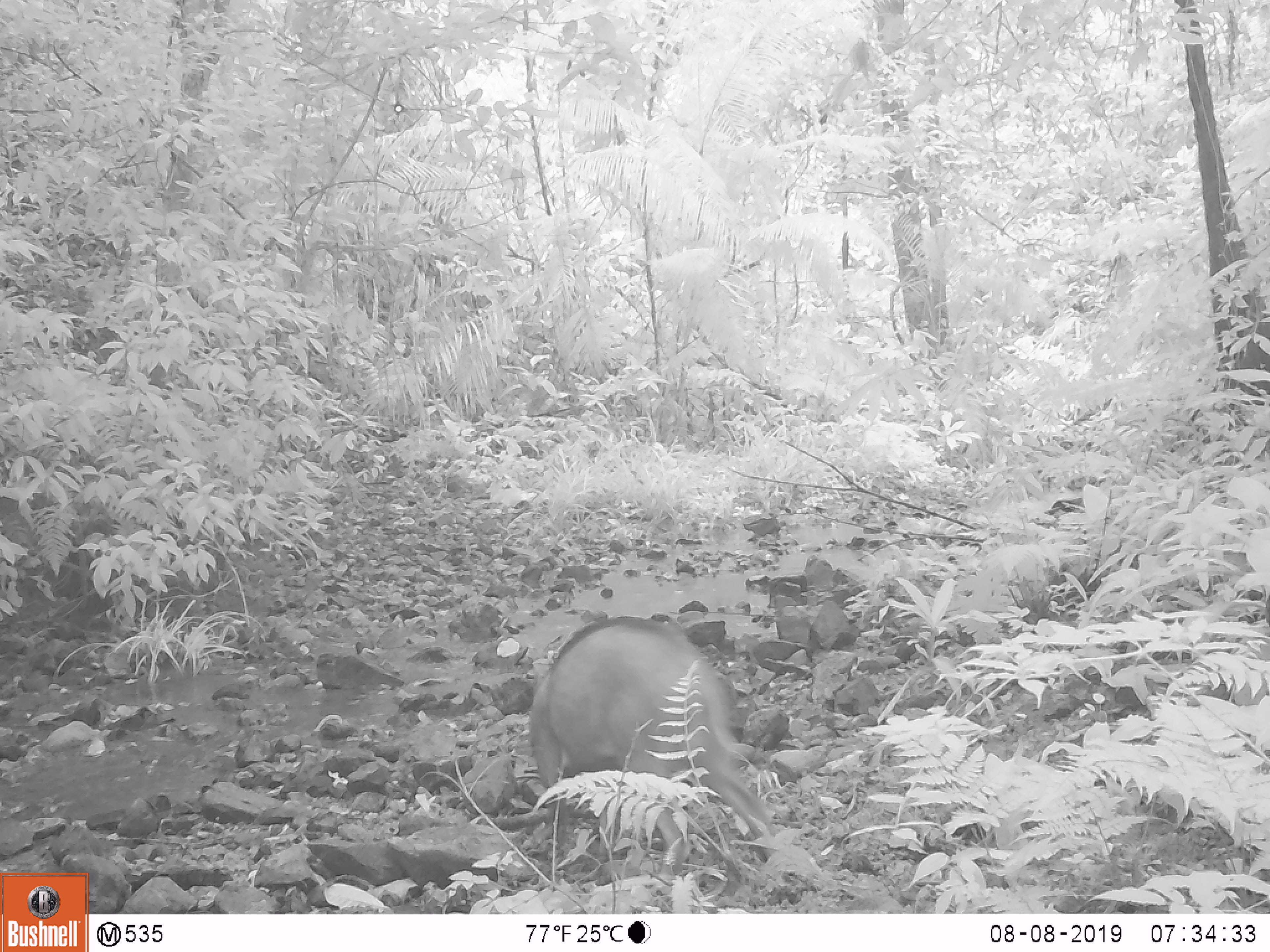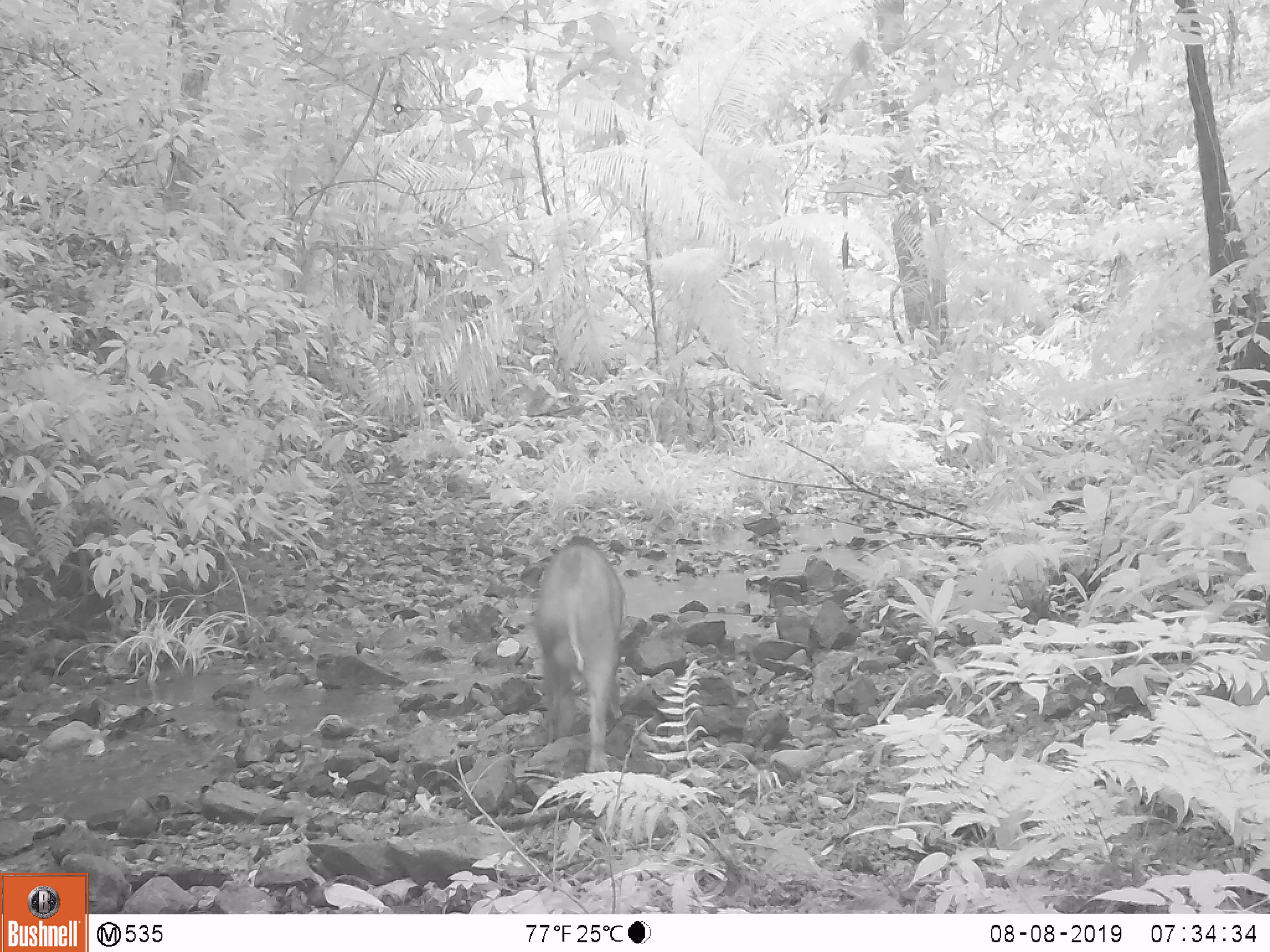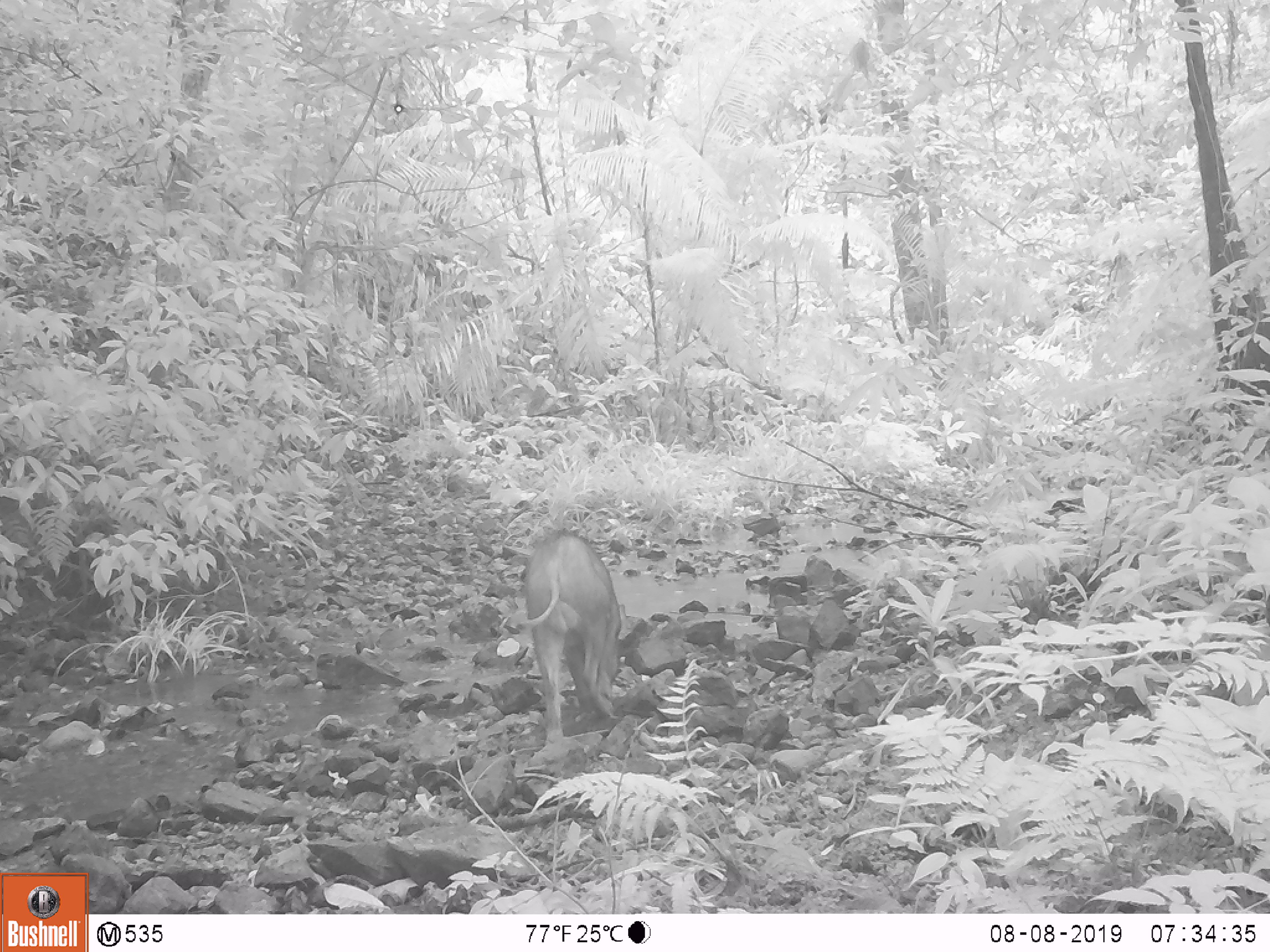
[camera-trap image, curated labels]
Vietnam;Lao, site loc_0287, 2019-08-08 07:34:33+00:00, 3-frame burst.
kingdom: Animalia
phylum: Chordata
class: Mammalia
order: Artiodactyla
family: Suidae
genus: Sus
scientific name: Sus scrofa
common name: eurasian wild pig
Eurasian wild pig (Sus scrofa). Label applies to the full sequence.